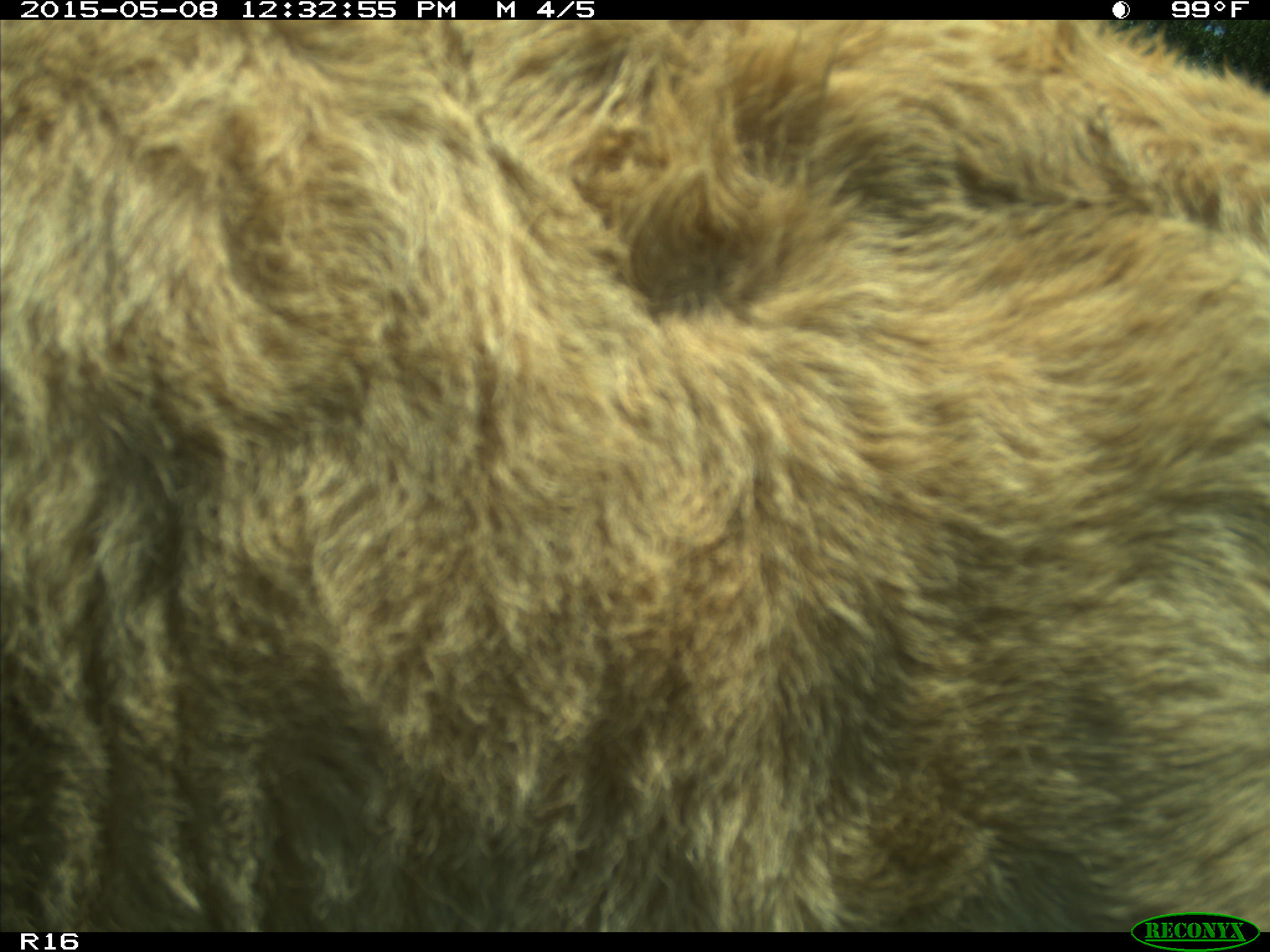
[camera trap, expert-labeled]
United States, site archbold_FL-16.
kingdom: Animalia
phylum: Chordata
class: Mammalia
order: Artiodactyla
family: Bovidae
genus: Bos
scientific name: Bos taurus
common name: domestic cow